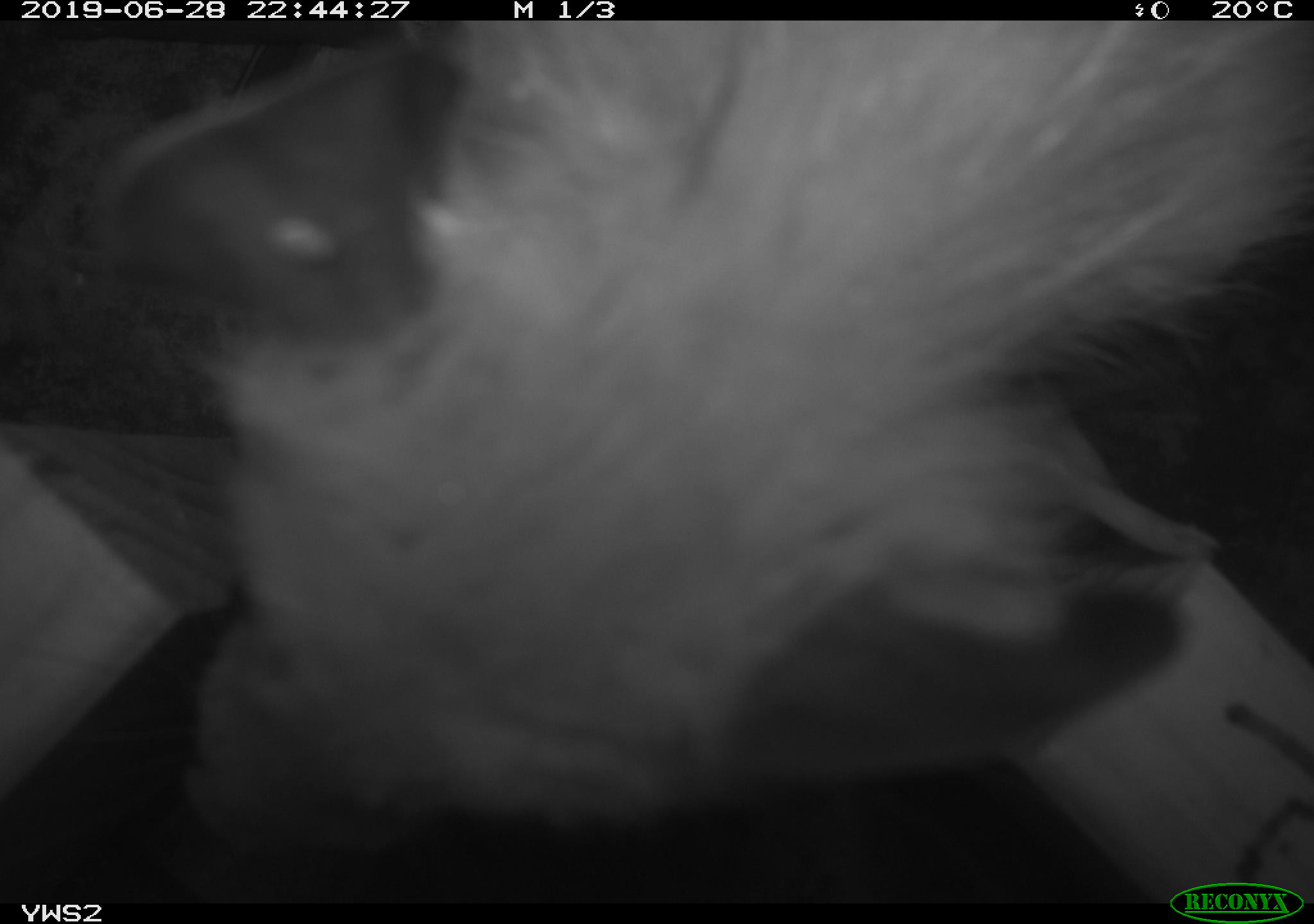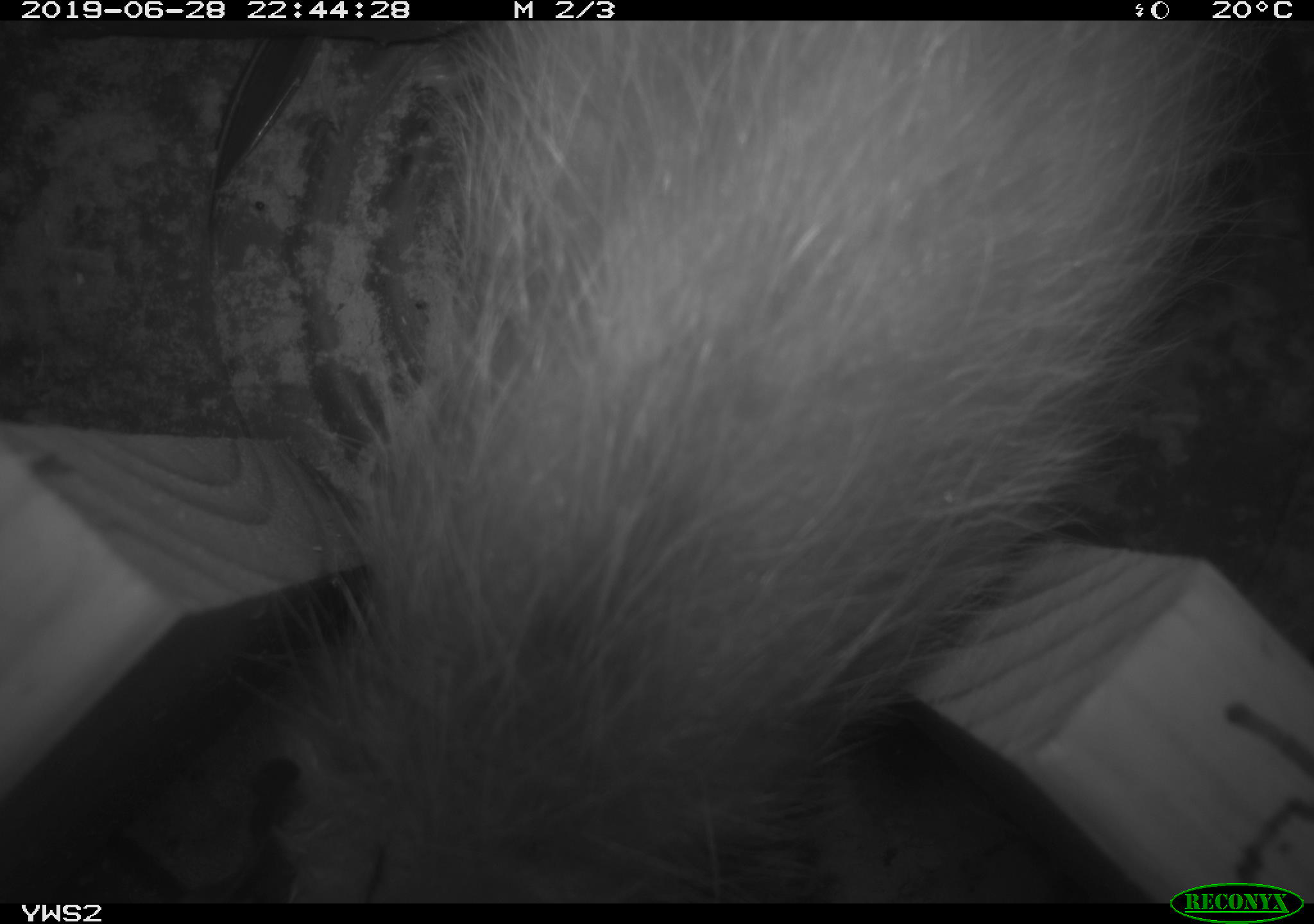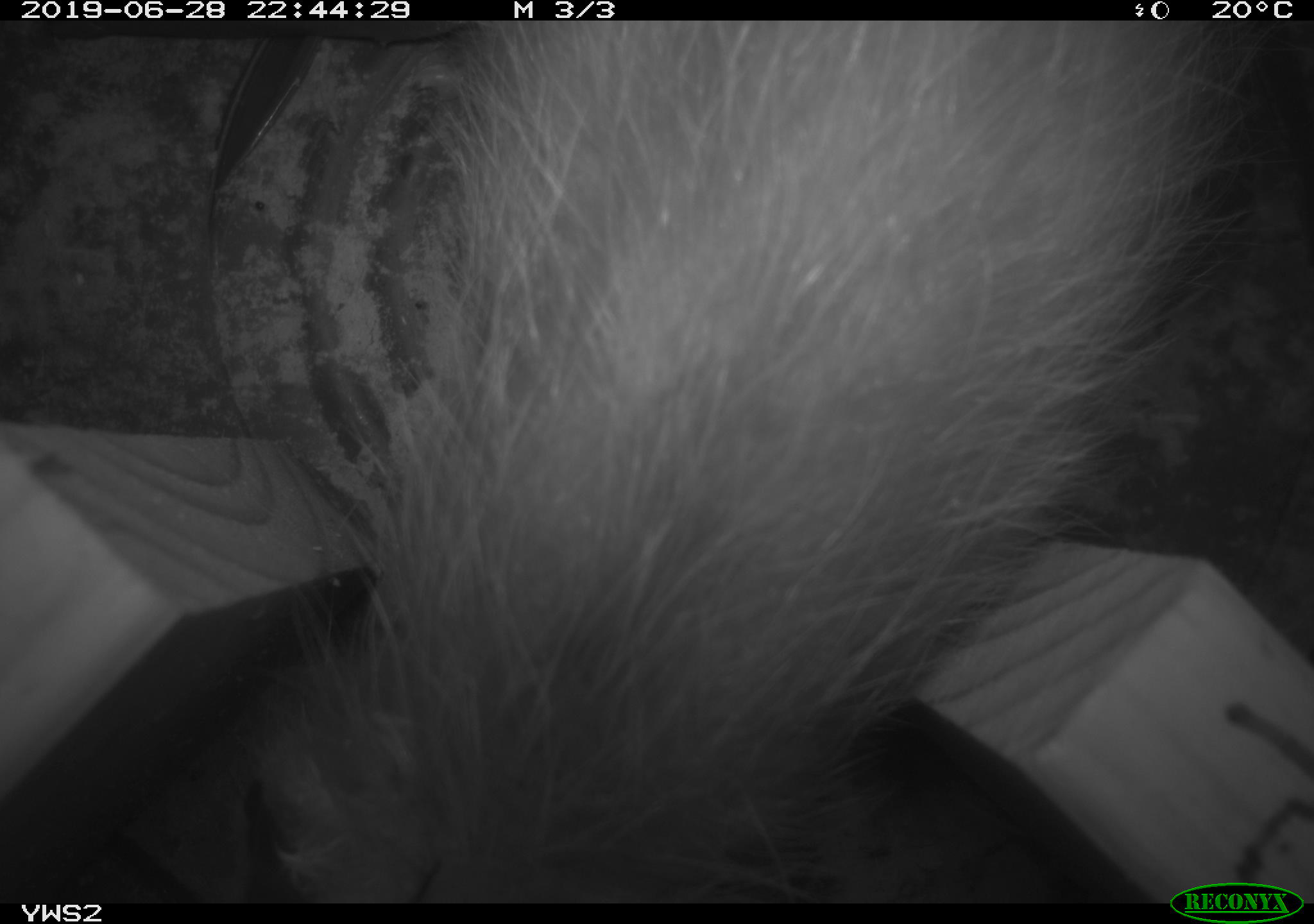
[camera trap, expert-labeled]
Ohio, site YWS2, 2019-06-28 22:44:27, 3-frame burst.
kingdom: Animalia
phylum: Chordata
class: Mammalia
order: Didelphimorphia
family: Didelphidae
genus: Didelphis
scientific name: Didelphis virginiana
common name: virginia opossum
Virginia opossum (Didelphis virginiana).